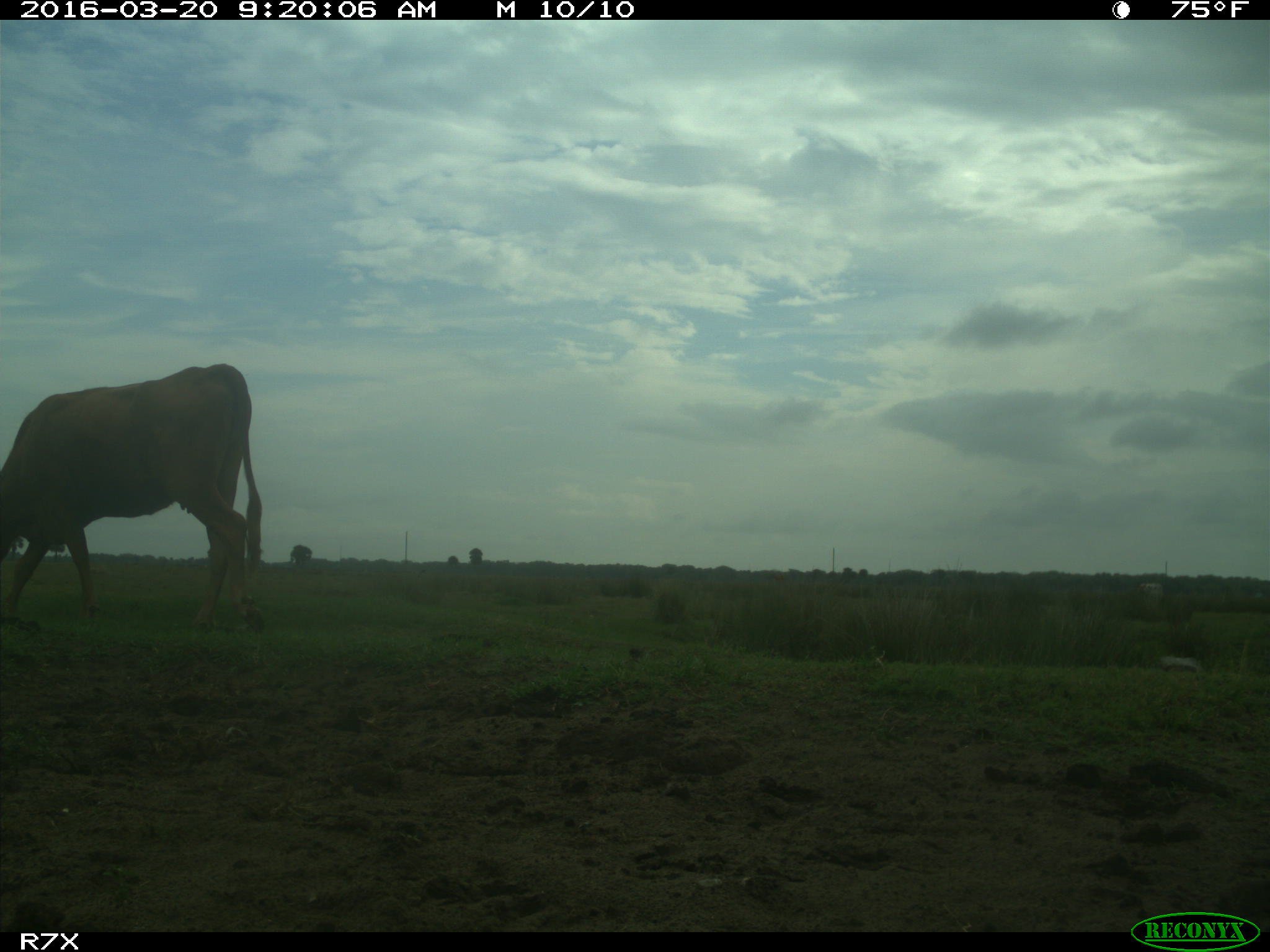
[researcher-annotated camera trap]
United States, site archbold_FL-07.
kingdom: Animalia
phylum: Chordata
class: Mammalia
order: Artiodactyla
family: Bovidae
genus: Bos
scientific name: Bos taurus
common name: domestic cow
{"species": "Bos taurus (domestic cow)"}